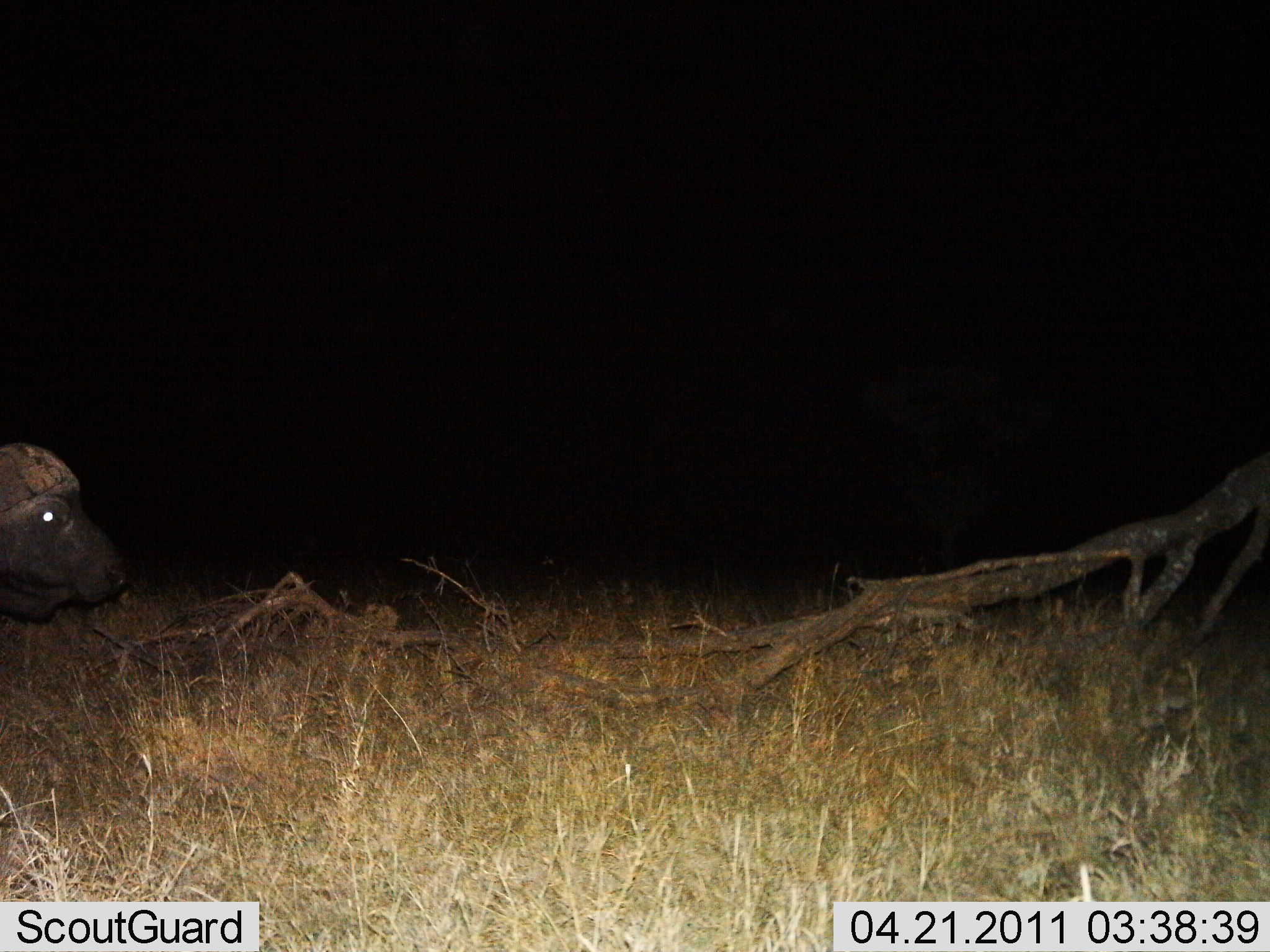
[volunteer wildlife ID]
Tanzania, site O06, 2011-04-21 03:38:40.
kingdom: Animalia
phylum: Chordata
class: Mammalia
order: Artiodactyla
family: Bovidae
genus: Syncerus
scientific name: Syncerus caffer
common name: cape buffalo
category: buffalo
Buffalo (cape buffalo) (Syncerus caffer), count 1. Behavior (volunteer vote fractions): standing 30%, resting 0%, moving 70%, interacting 0%. Young present (vote fraction): 0%. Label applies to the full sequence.